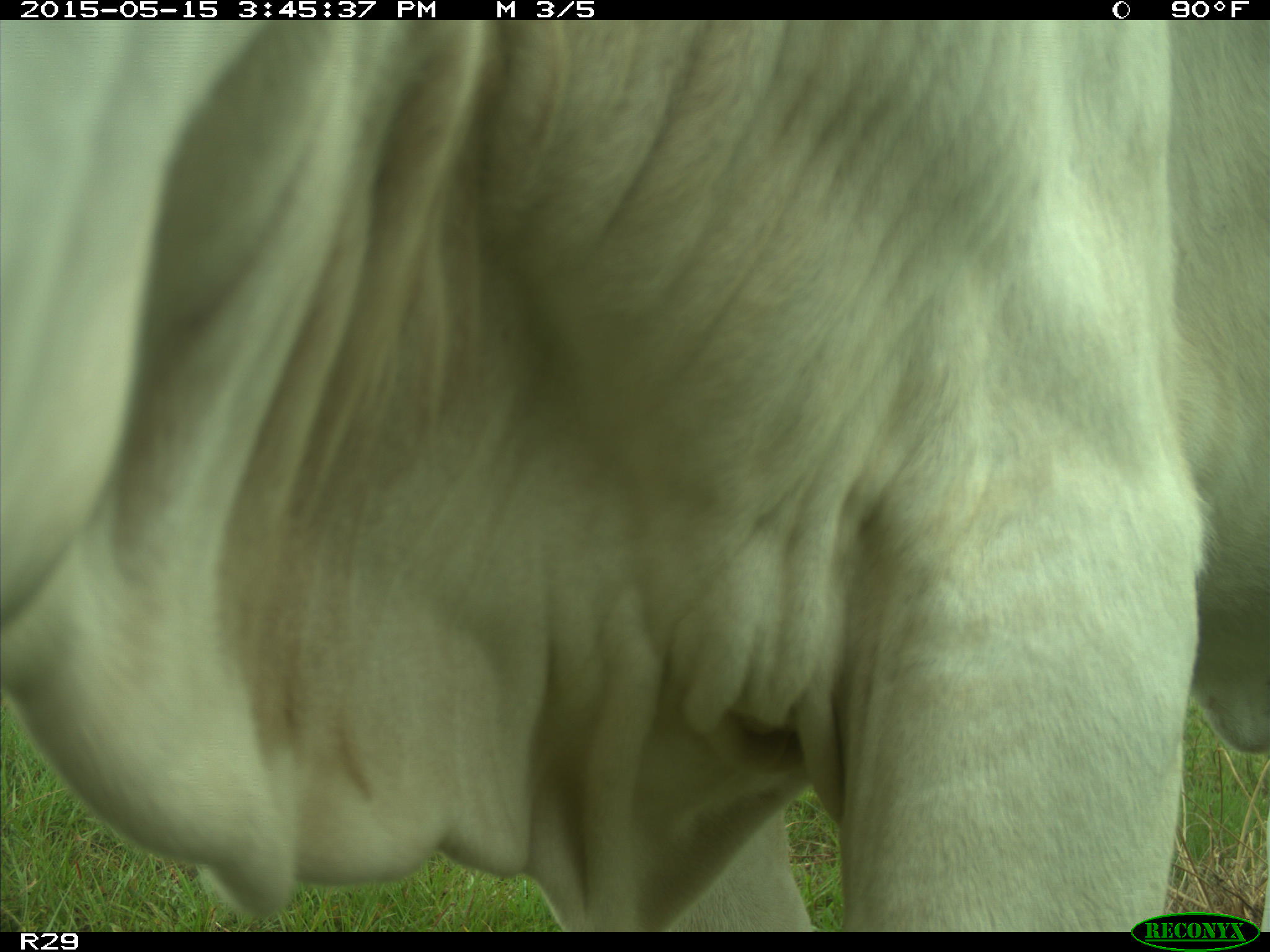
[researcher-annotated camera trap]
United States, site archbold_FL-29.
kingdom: Animalia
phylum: Chordata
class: Mammalia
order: Artiodactyla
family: Bovidae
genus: Bos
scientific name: Bos taurus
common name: domestic cow